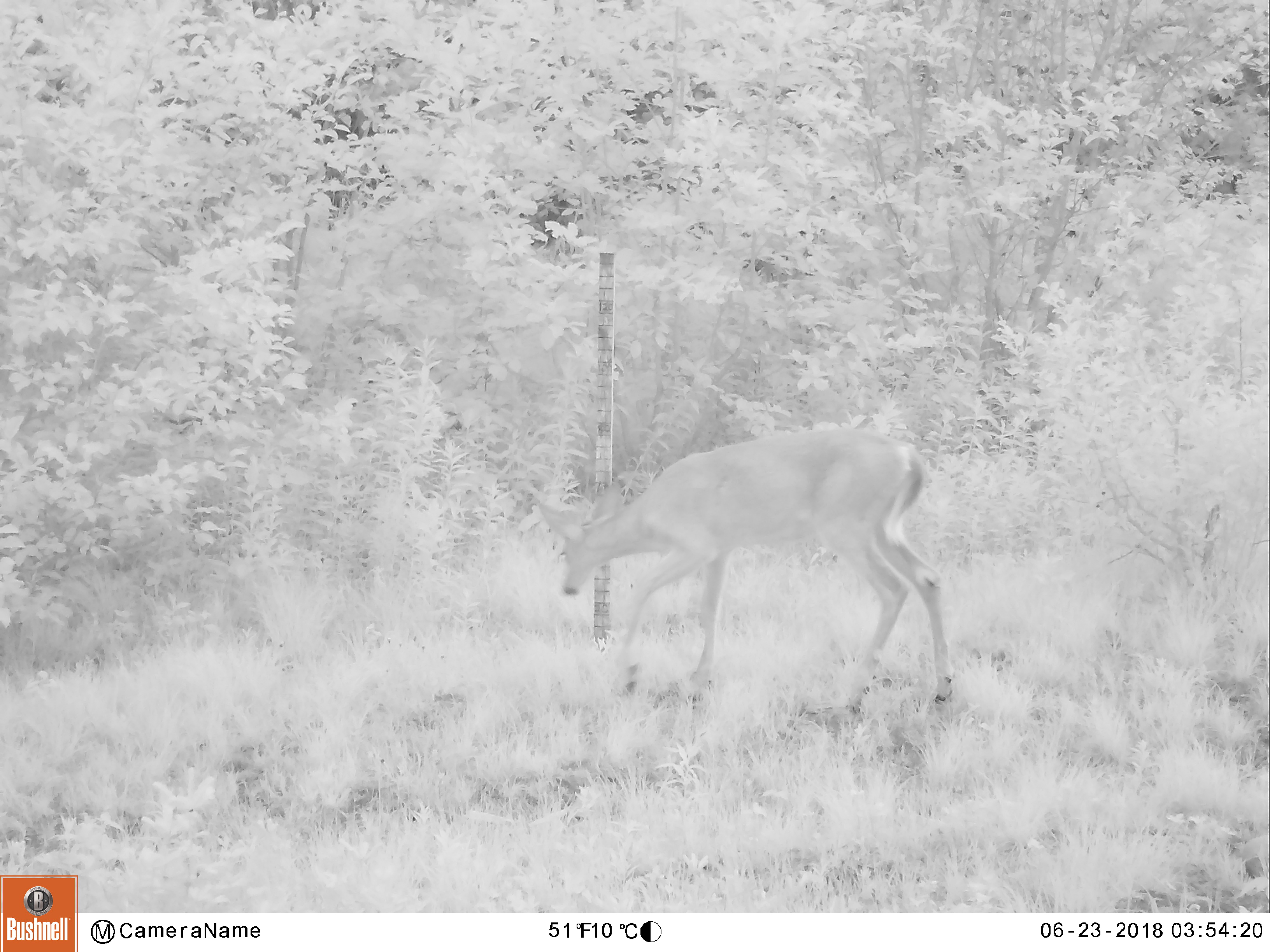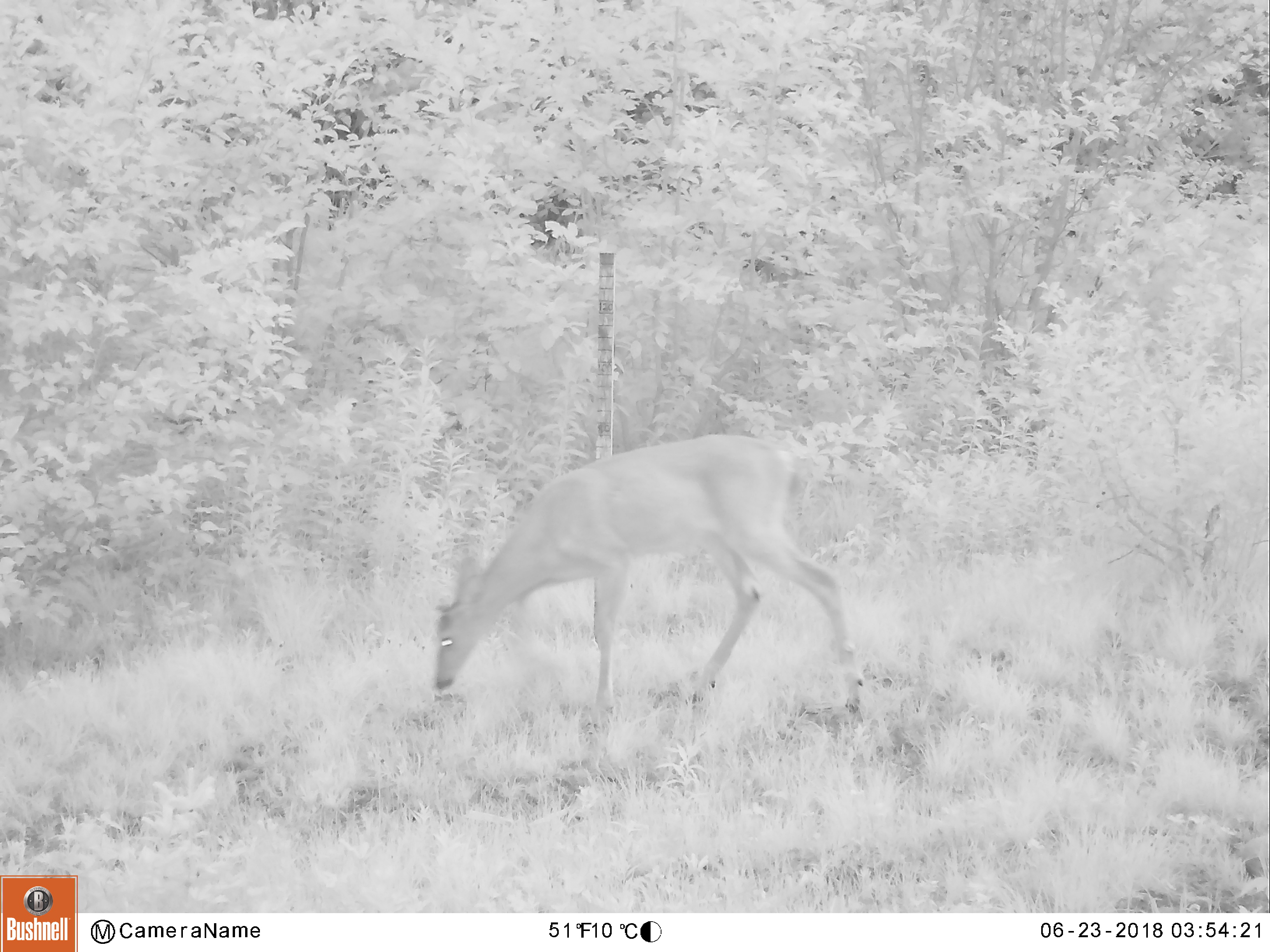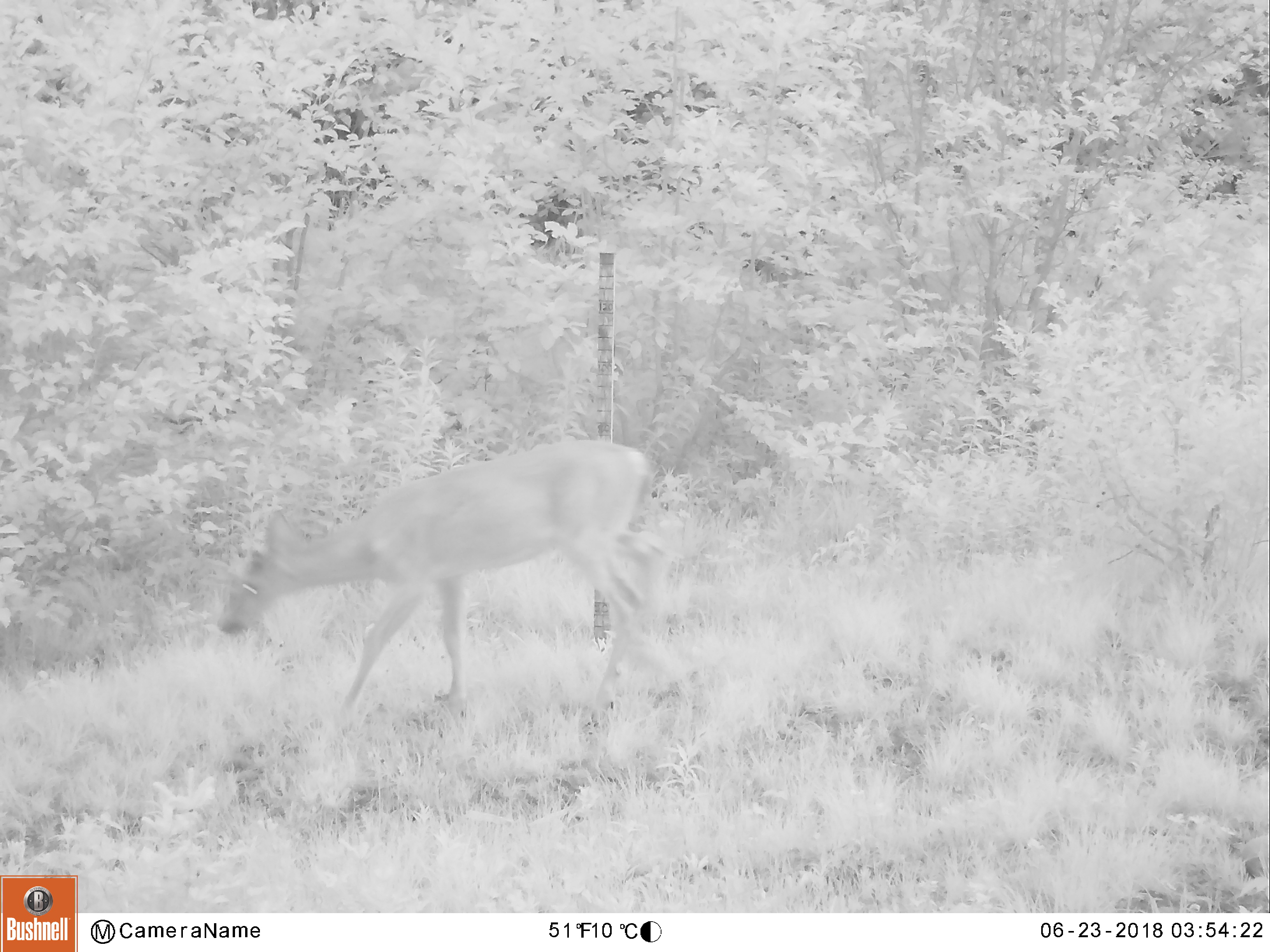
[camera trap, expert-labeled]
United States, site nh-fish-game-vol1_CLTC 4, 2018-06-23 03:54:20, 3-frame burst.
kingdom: Animalia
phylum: Chordata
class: Mammalia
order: Artiodactyla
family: Cervidae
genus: Odocoileus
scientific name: Odocoileus virginianus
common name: white-tailed deer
White-tailed deer (Odocoileus virginianus).